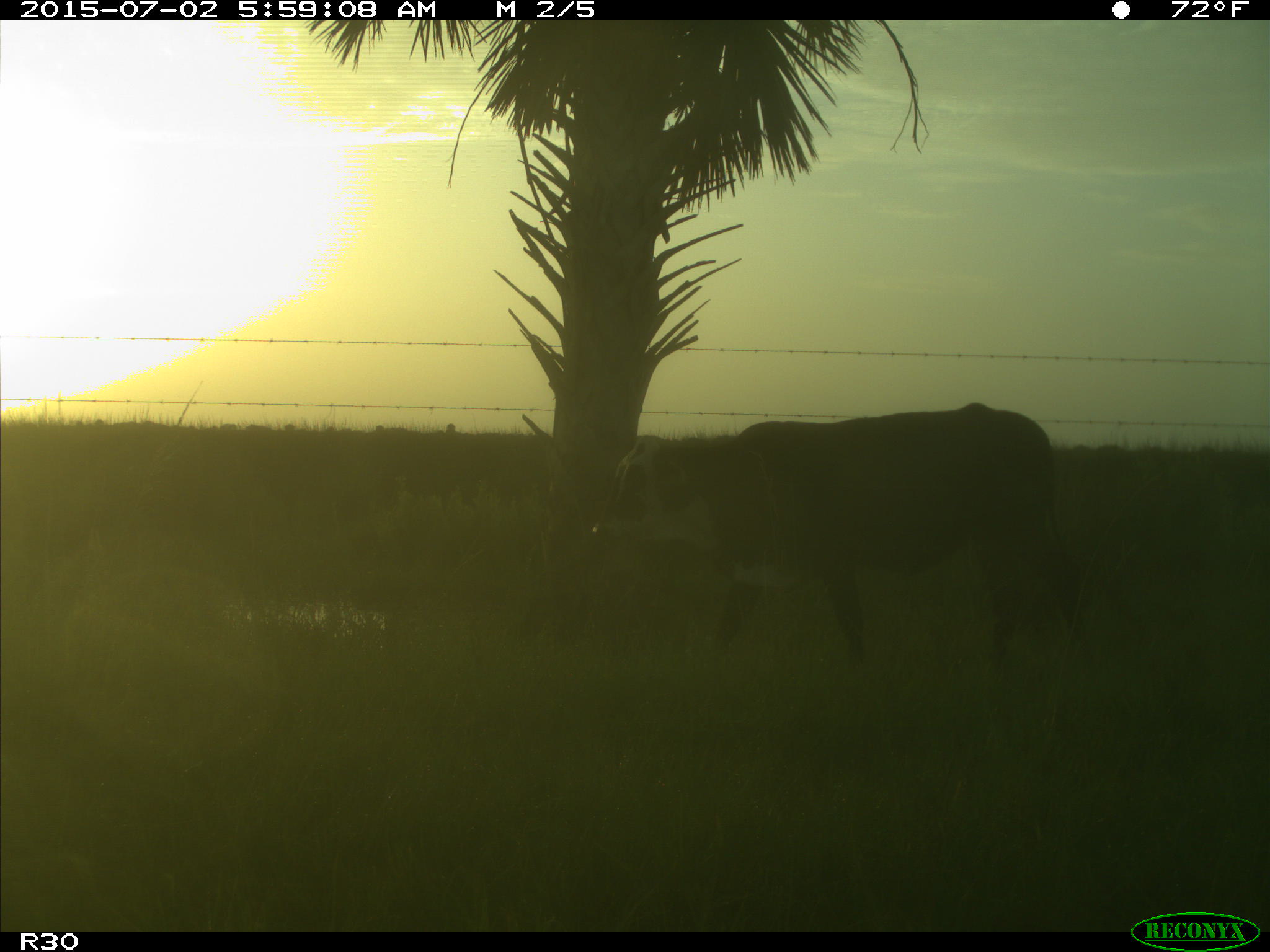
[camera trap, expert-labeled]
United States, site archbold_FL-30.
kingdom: Animalia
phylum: Chordata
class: Mammalia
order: Artiodactyla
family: Bovidae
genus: Bos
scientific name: Bos taurus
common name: domestic cow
Bos taurus (domestic cow).